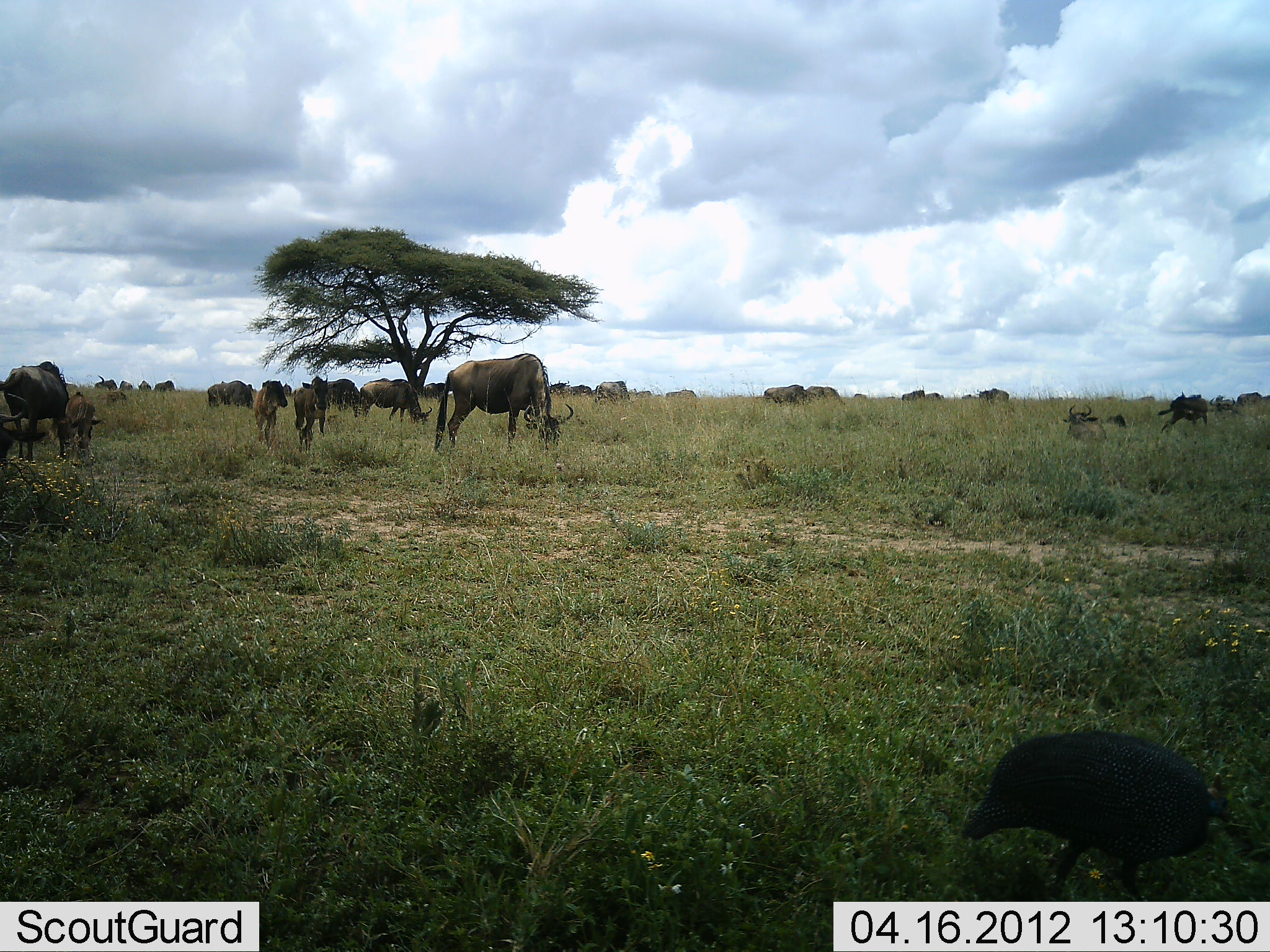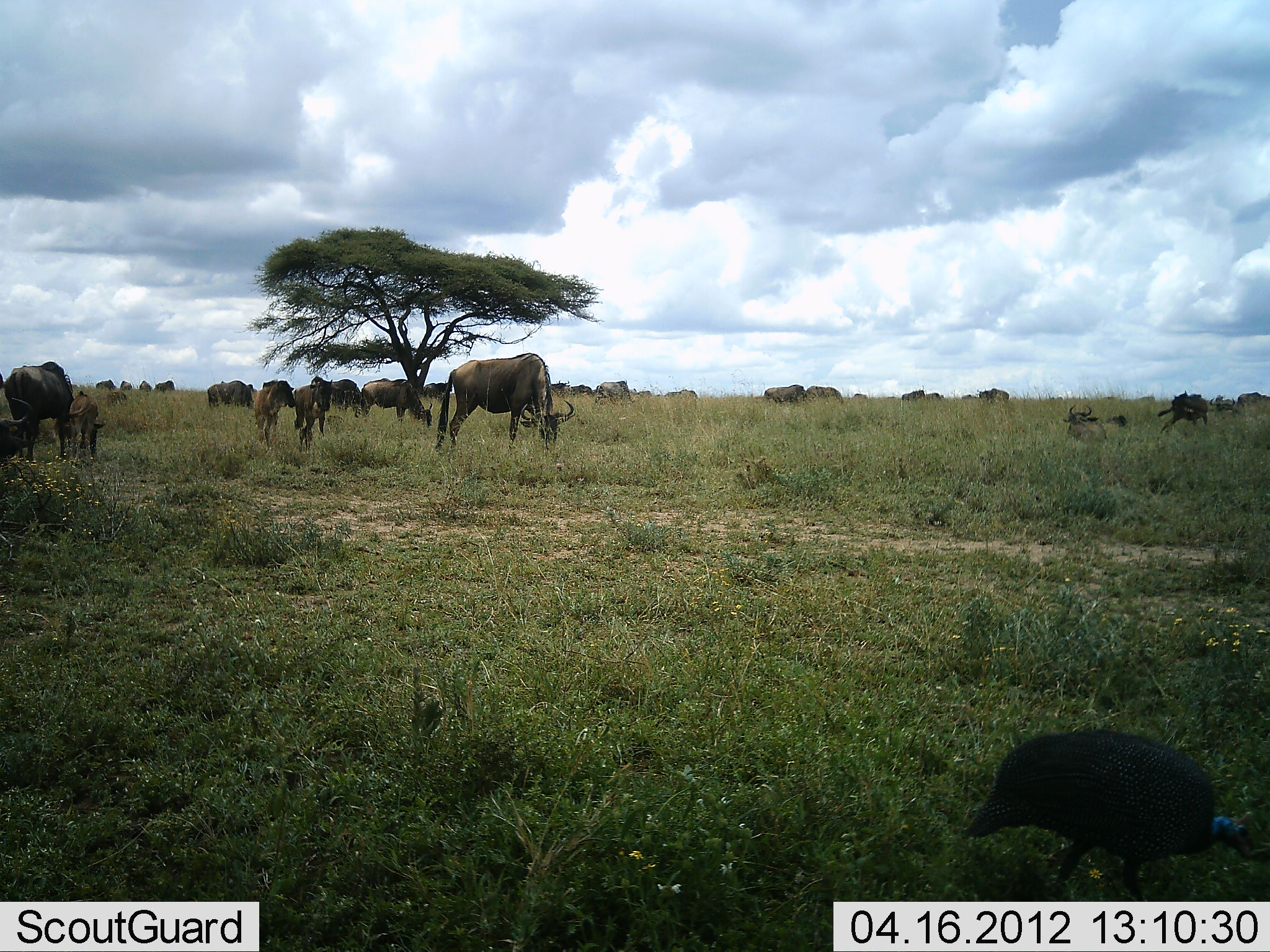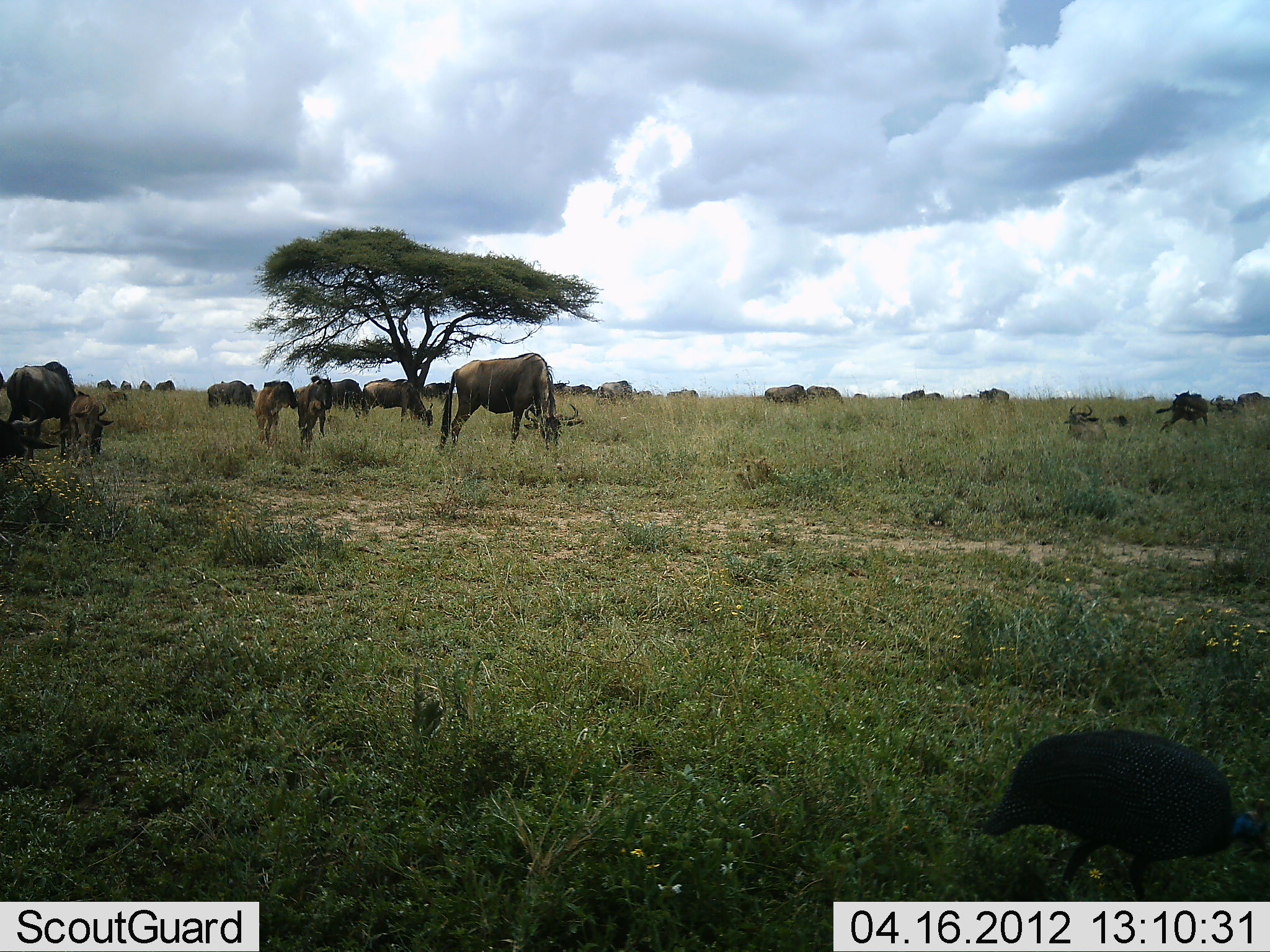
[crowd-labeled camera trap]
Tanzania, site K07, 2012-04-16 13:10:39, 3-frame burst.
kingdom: Animalia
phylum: Chordata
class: Aves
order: Galliformes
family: Numididae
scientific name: Numididae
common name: guinea fowl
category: guineafowl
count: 1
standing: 27%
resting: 0%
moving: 20%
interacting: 0%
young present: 0%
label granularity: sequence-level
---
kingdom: Animalia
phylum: Chordata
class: Mammalia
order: Artiodactyla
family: Bovidae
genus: Connochaetes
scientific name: Connochaetes taurinus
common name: blue wildebeest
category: wildebeest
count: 11-50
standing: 57%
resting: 50%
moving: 21%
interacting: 14%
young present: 43%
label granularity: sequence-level